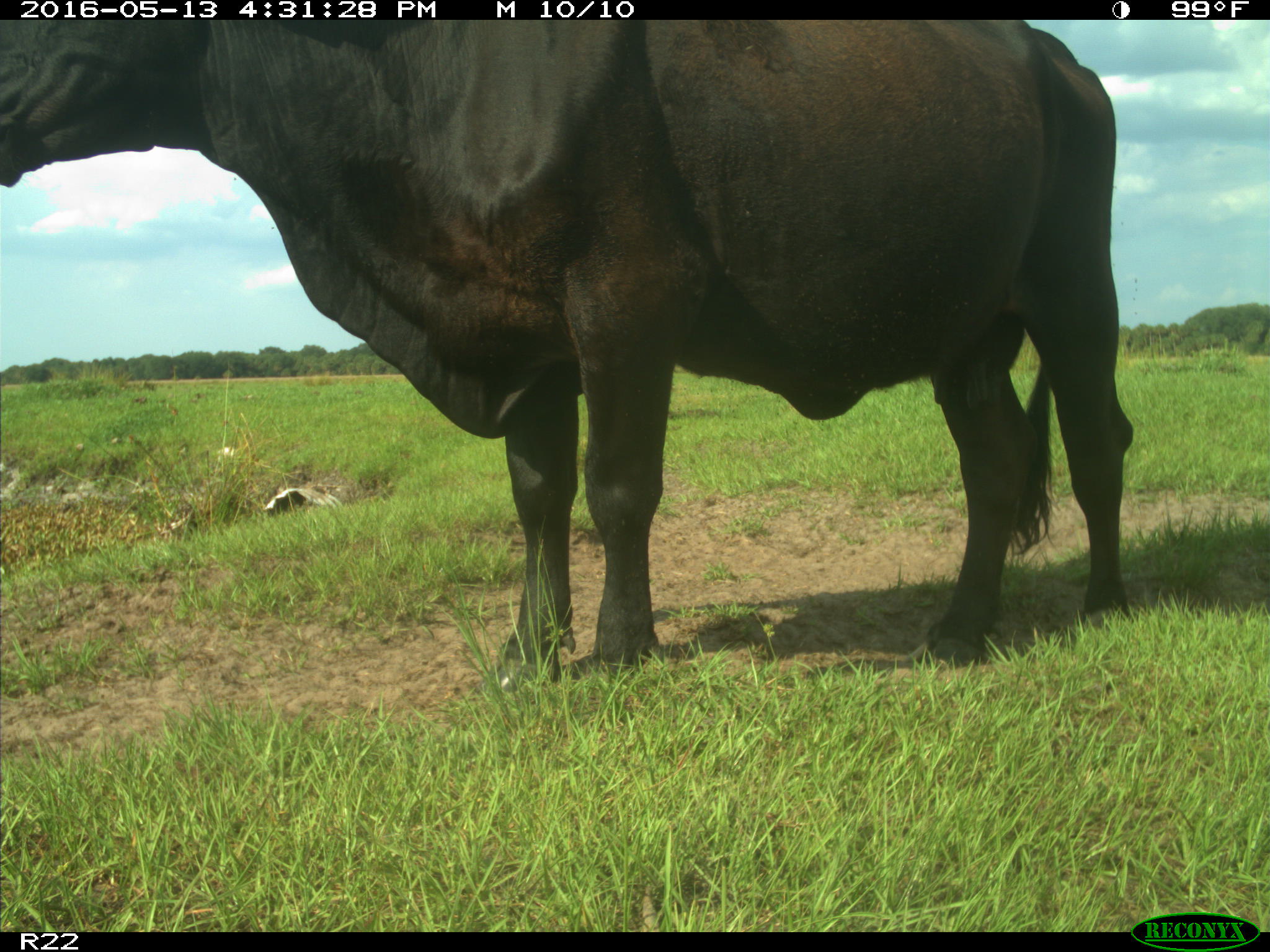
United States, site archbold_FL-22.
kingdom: Animalia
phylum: Chordata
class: Mammalia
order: Artiodactyla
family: Bovidae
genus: Bos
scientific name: Bos taurus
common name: domestic cow